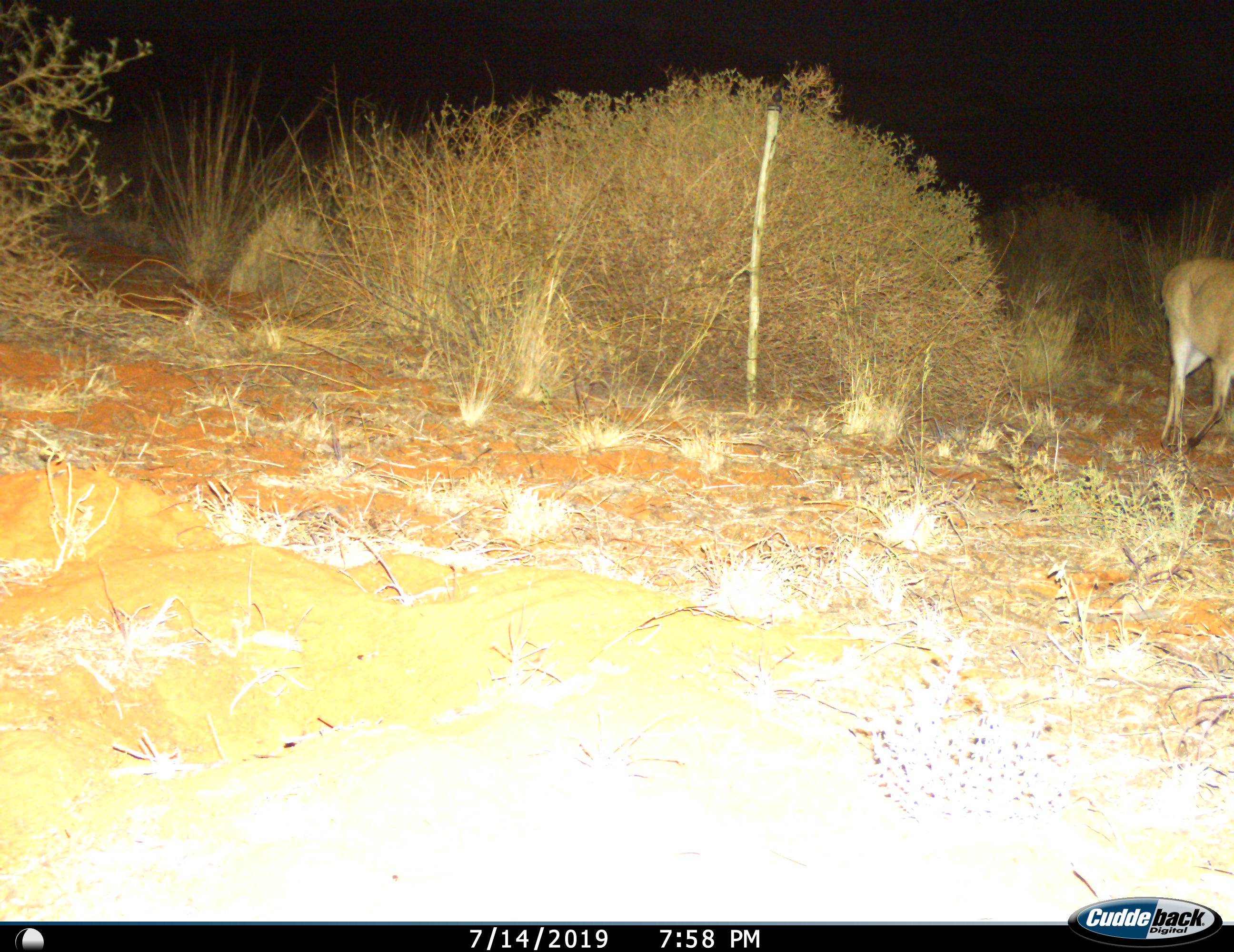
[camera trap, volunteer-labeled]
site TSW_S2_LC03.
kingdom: Animalia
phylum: Chordata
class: Mammalia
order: Artiodactyla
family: Bovidae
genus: Sylvicapra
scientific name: Sylvicapra grimmia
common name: common duiker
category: duikercommongrey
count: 1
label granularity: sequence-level